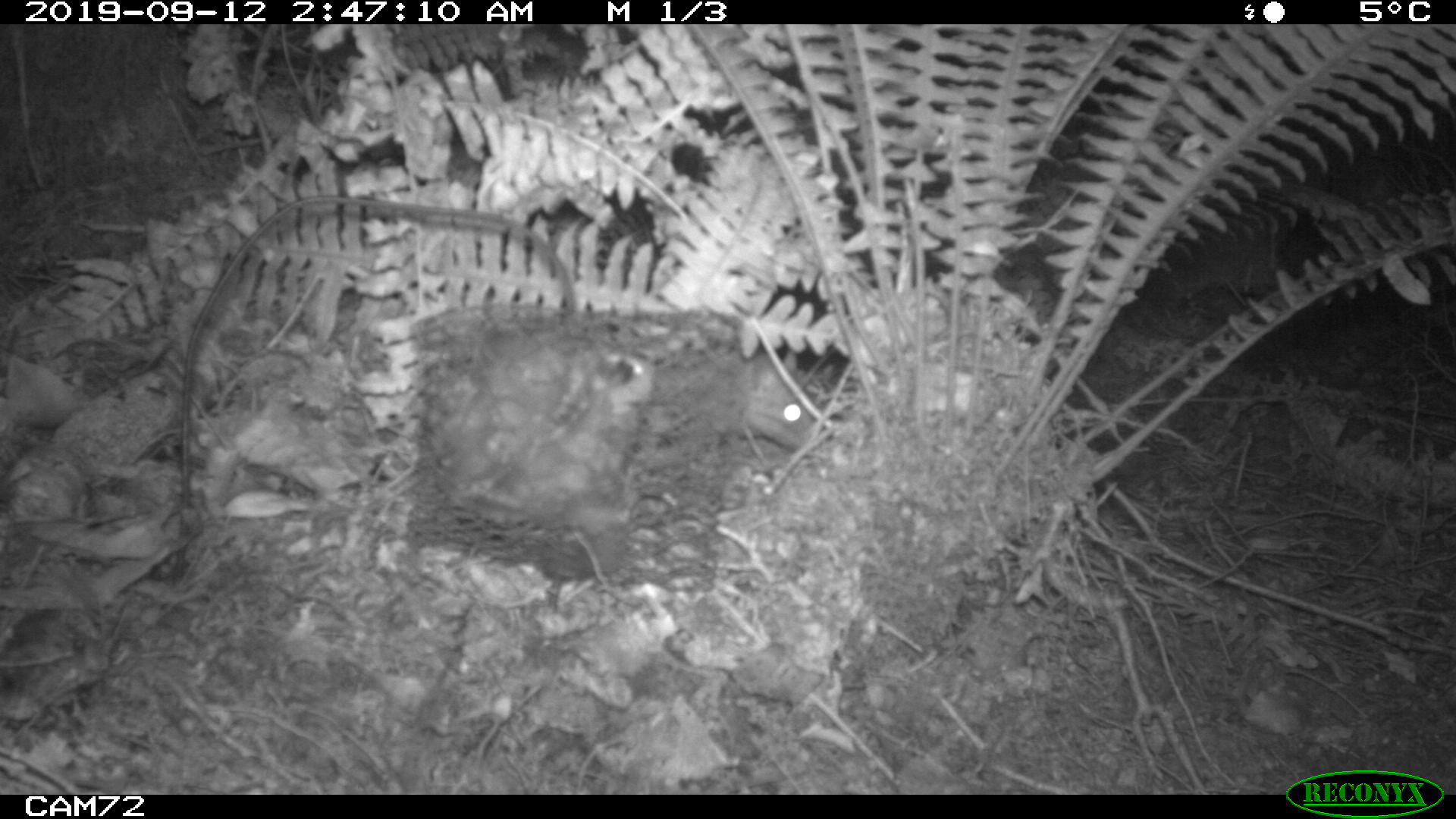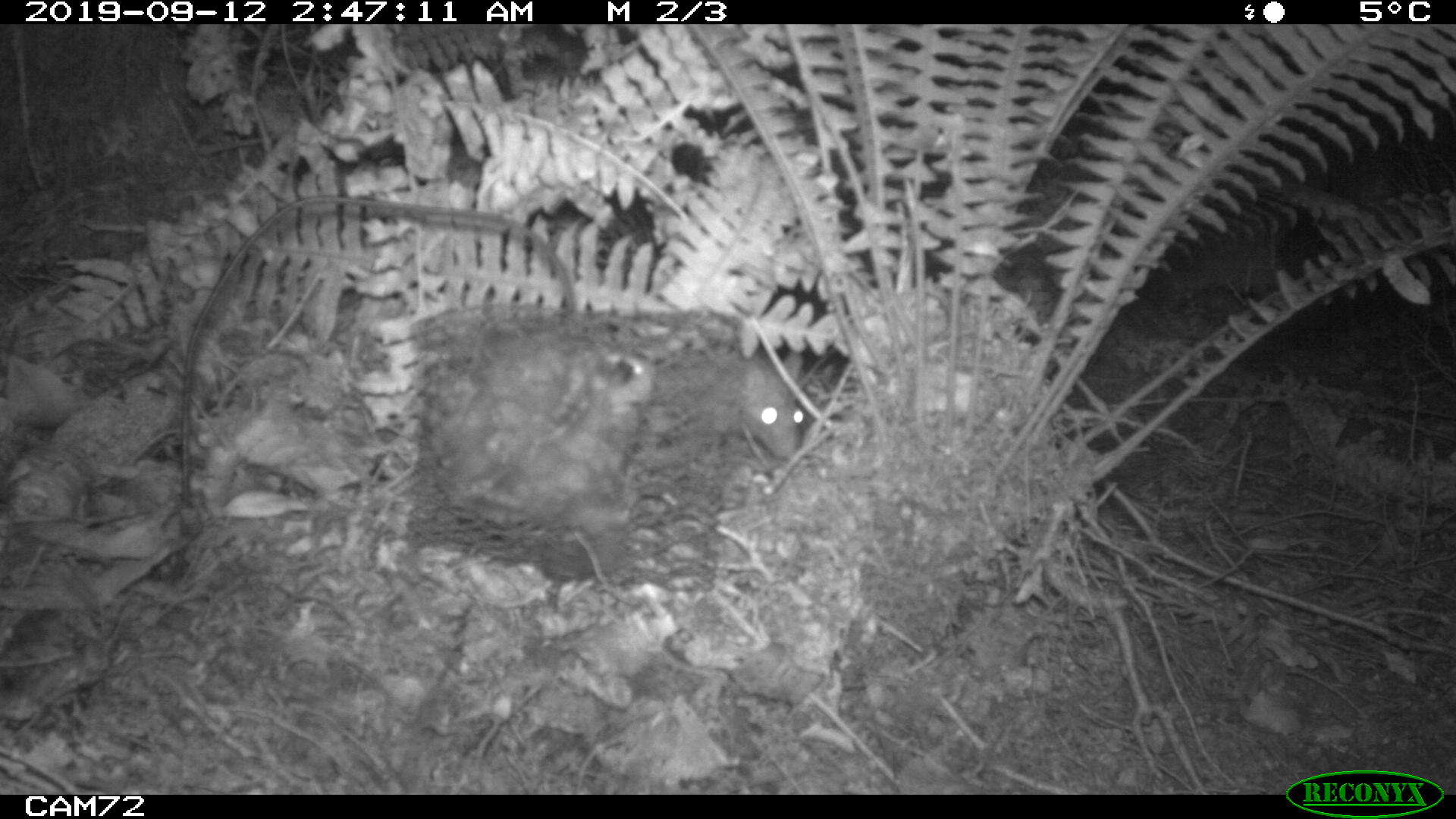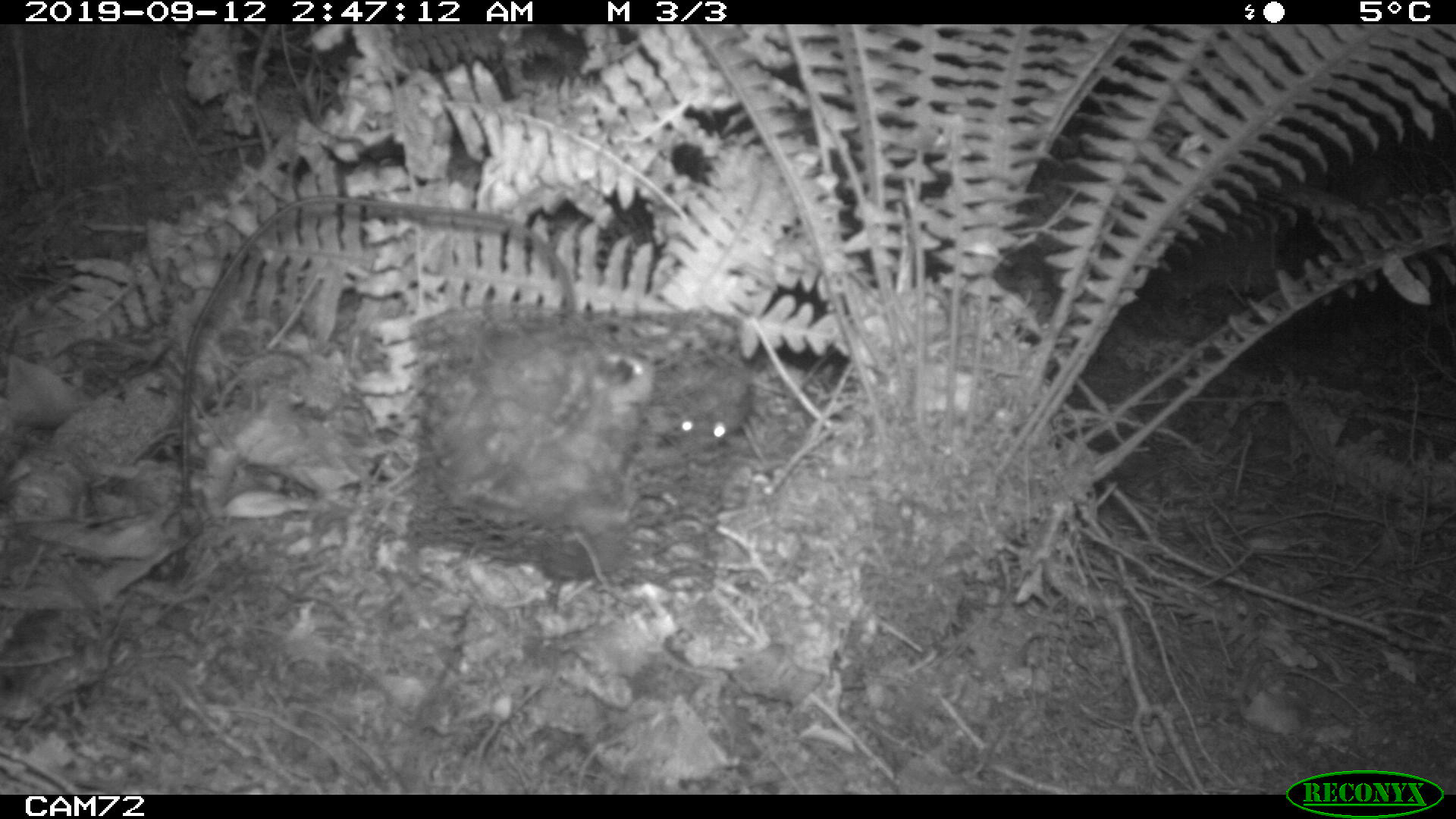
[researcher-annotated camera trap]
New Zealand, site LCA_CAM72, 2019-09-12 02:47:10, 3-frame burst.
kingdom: Animalia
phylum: Chordata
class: Mammalia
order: Rodentia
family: Muridae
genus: Rattus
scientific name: Rattus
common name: rat